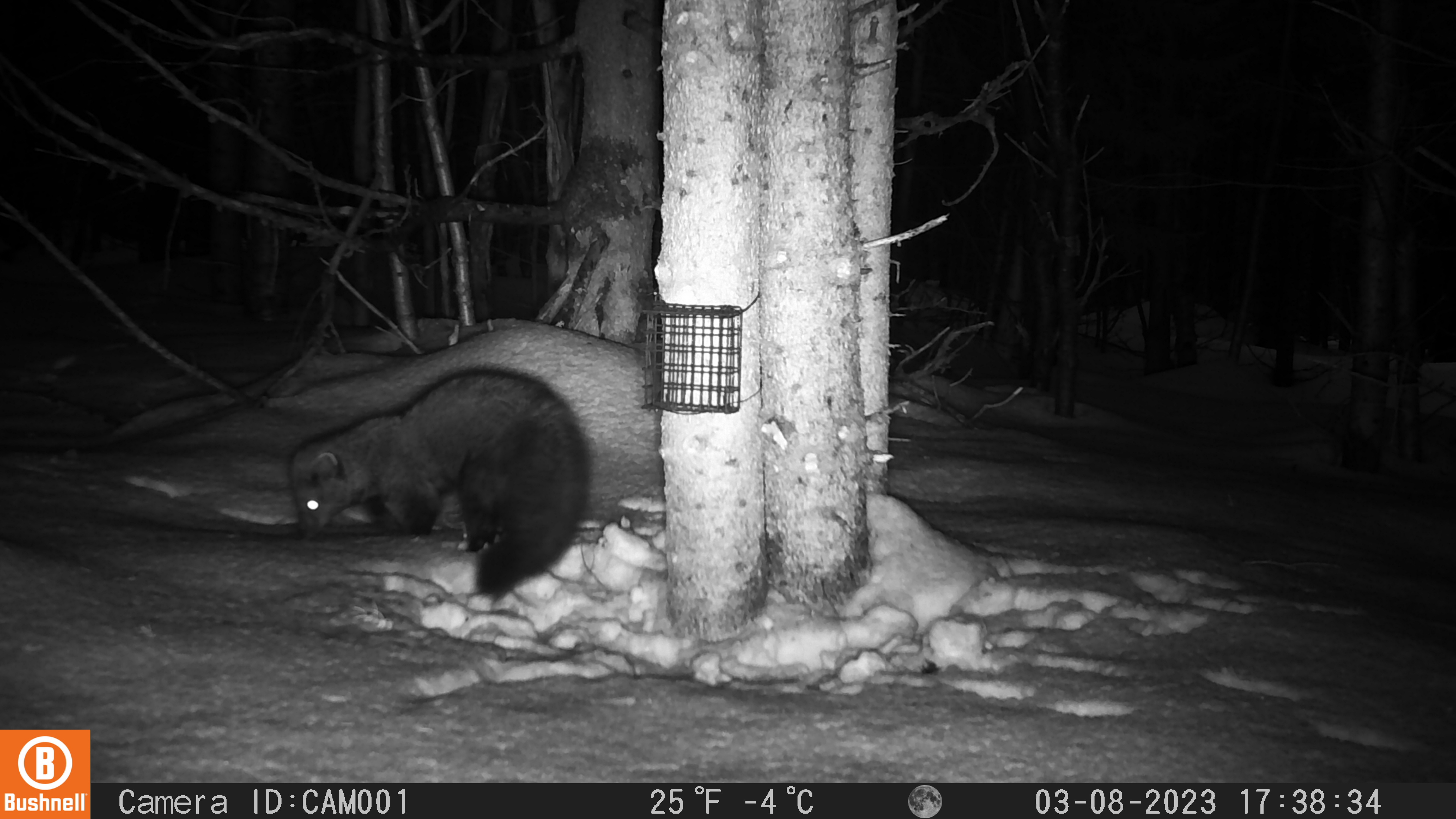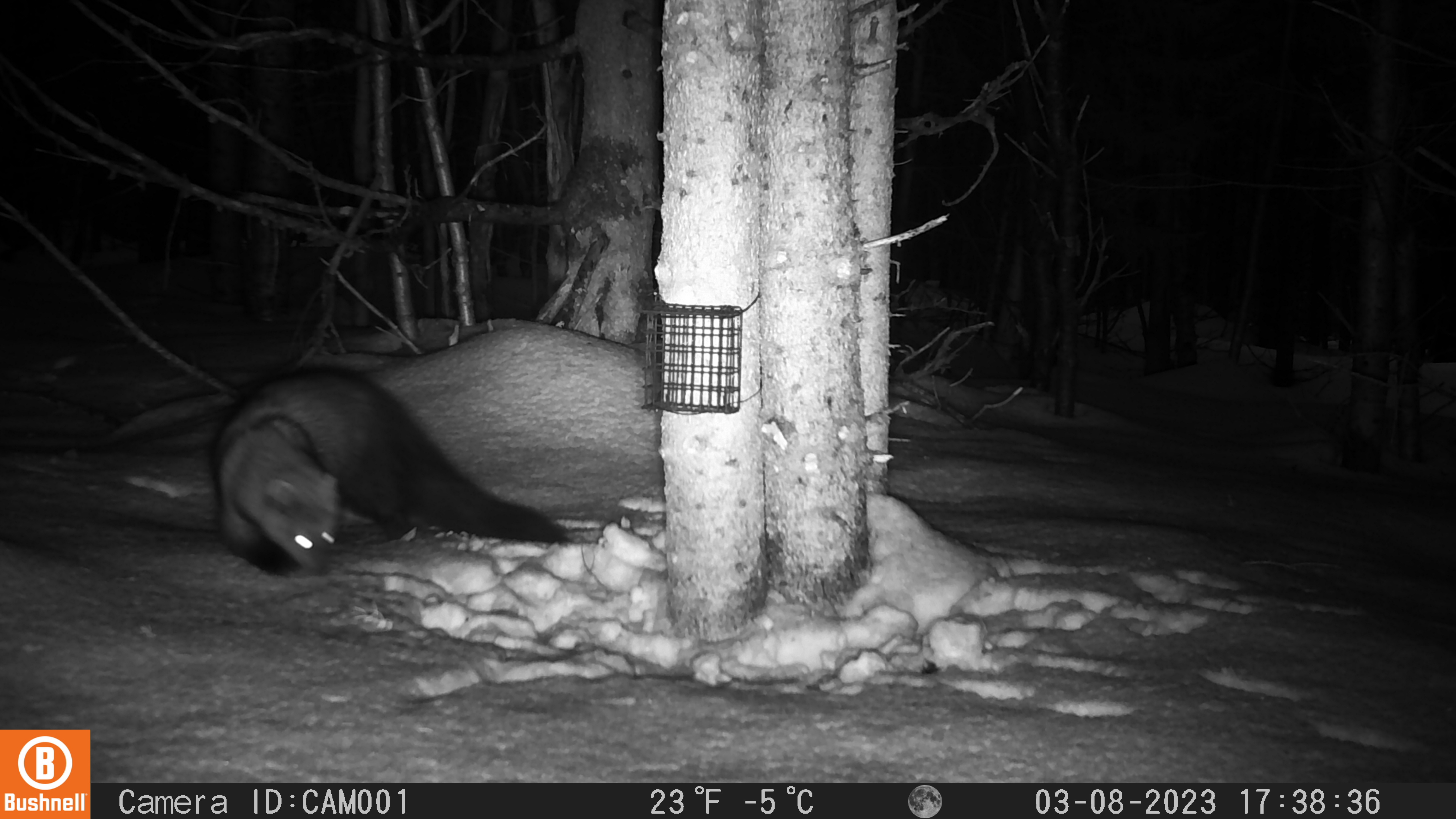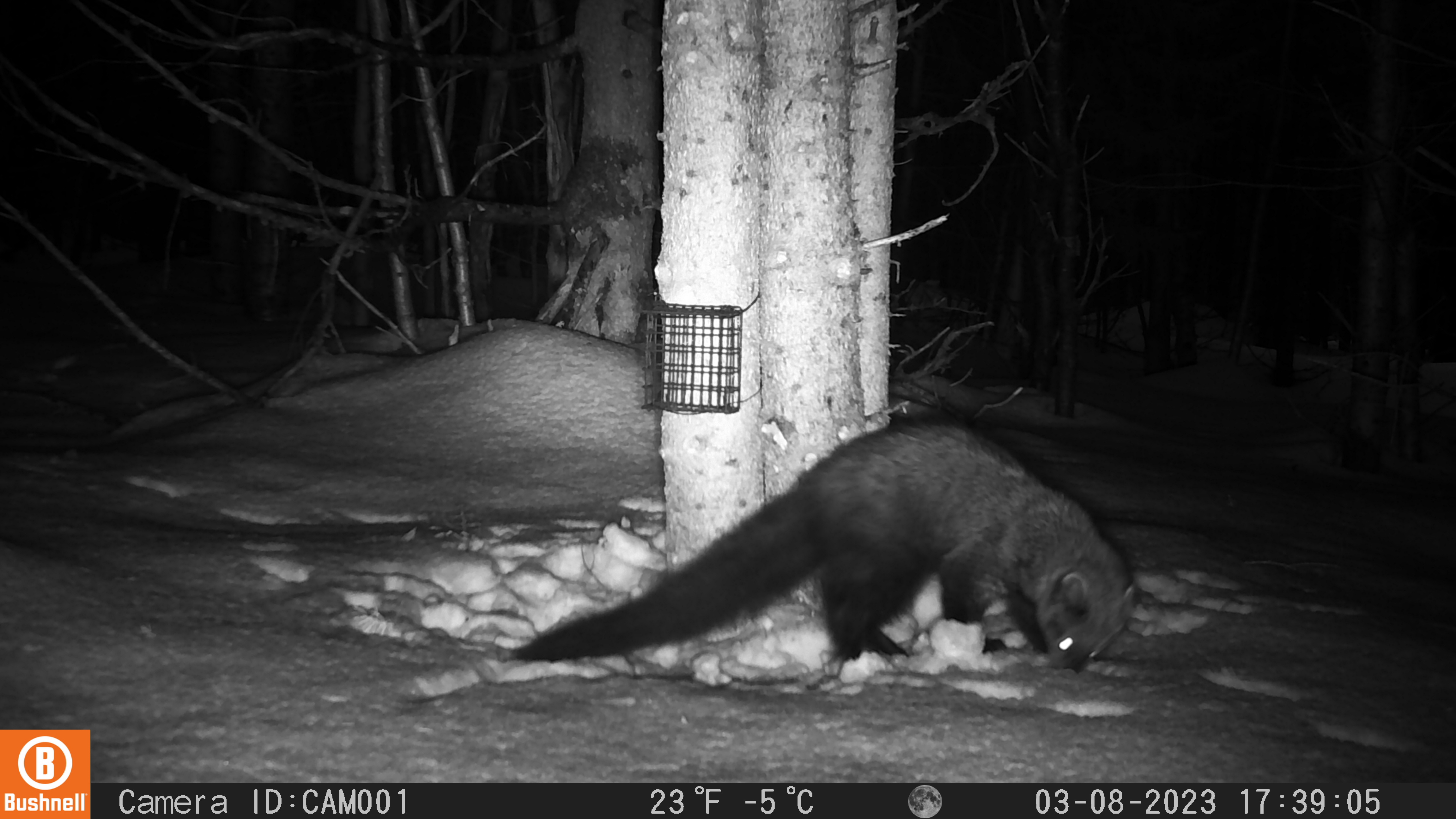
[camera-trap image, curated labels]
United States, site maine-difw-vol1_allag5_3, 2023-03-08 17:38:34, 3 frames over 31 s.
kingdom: Animalia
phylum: Chordata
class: Mammalia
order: Carnivora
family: Mustelidae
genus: Pekania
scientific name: Pekania pennanti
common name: fisher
Fisher (Pekania pennanti).